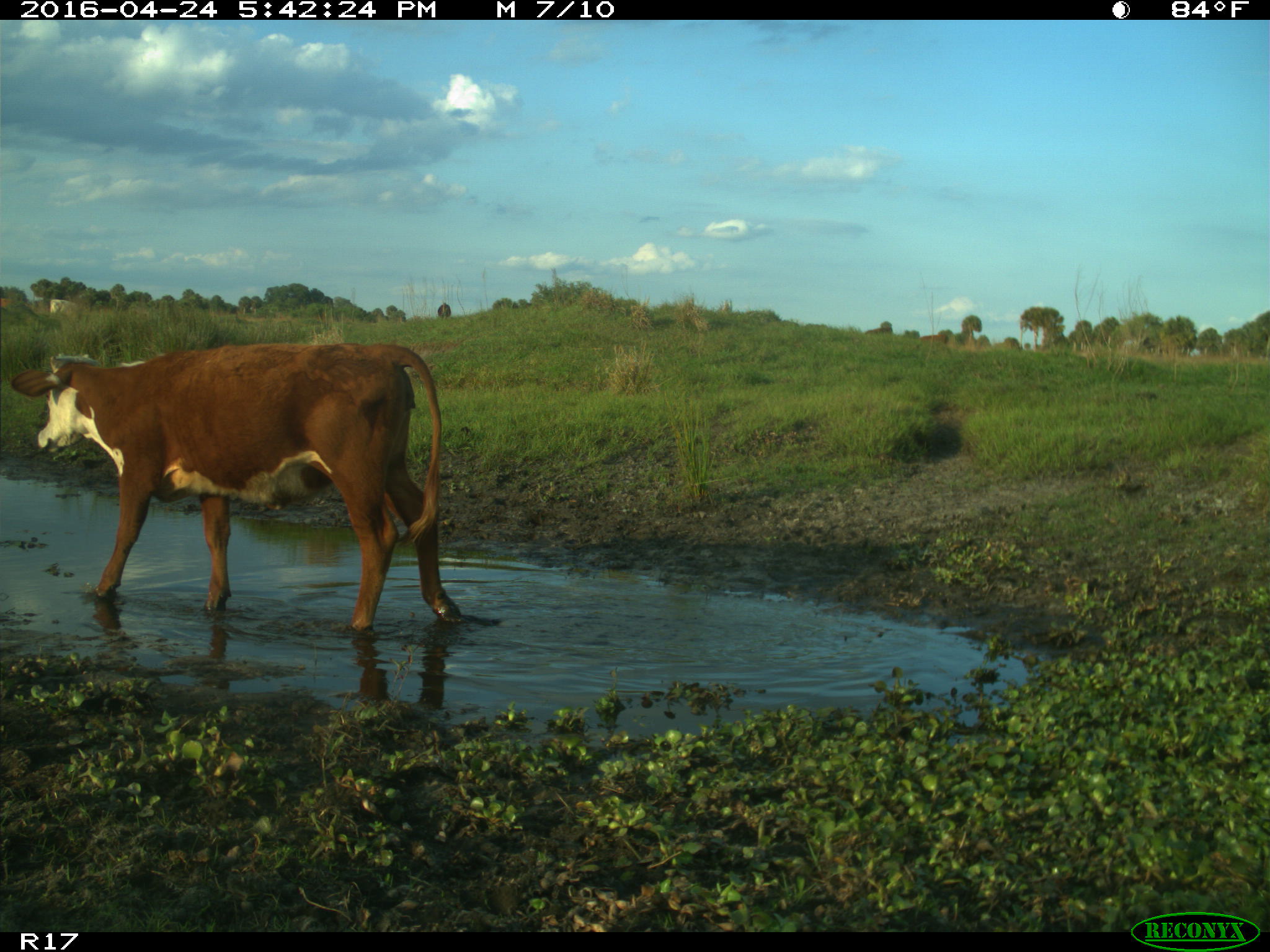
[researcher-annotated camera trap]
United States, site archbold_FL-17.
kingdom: Animalia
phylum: Chordata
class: Mammalia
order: Artiodactyla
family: Bovidae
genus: Bos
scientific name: Bos taurus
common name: domestic cow